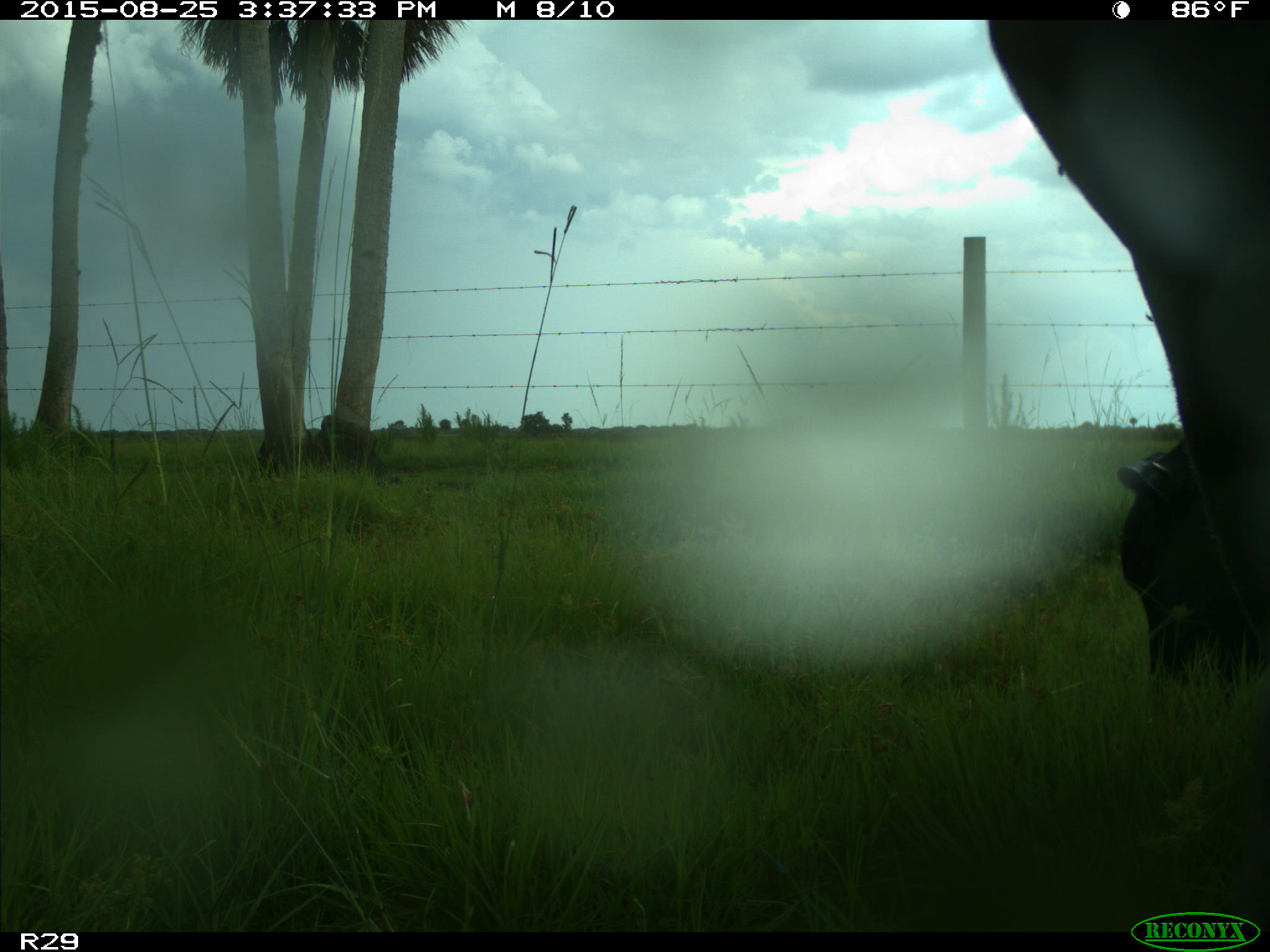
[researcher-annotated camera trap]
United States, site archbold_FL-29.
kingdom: Animalia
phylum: Chordata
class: Mammalia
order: Artiodactyla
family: Bovidae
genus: Bos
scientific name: Bos taurus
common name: domestic cow